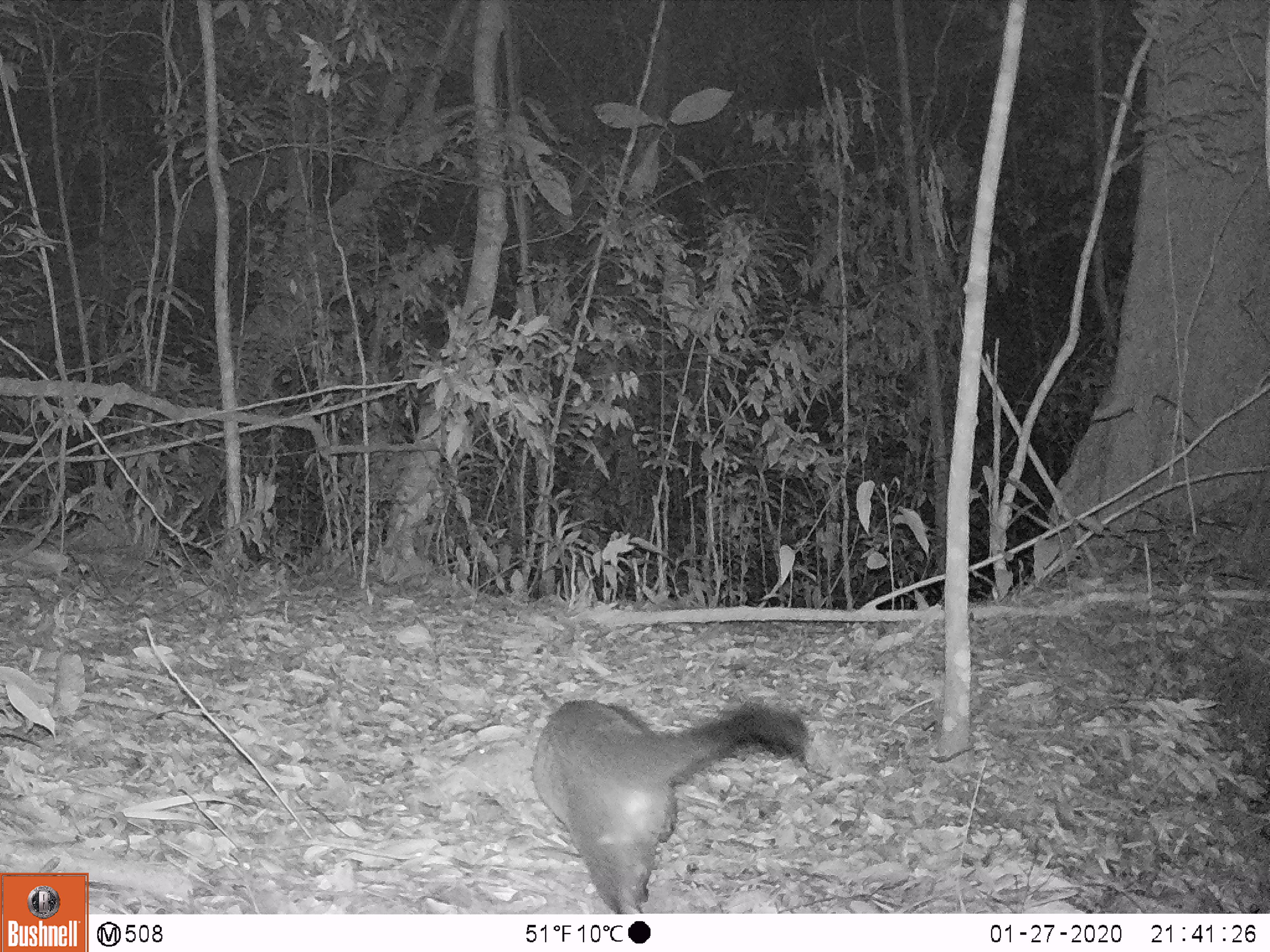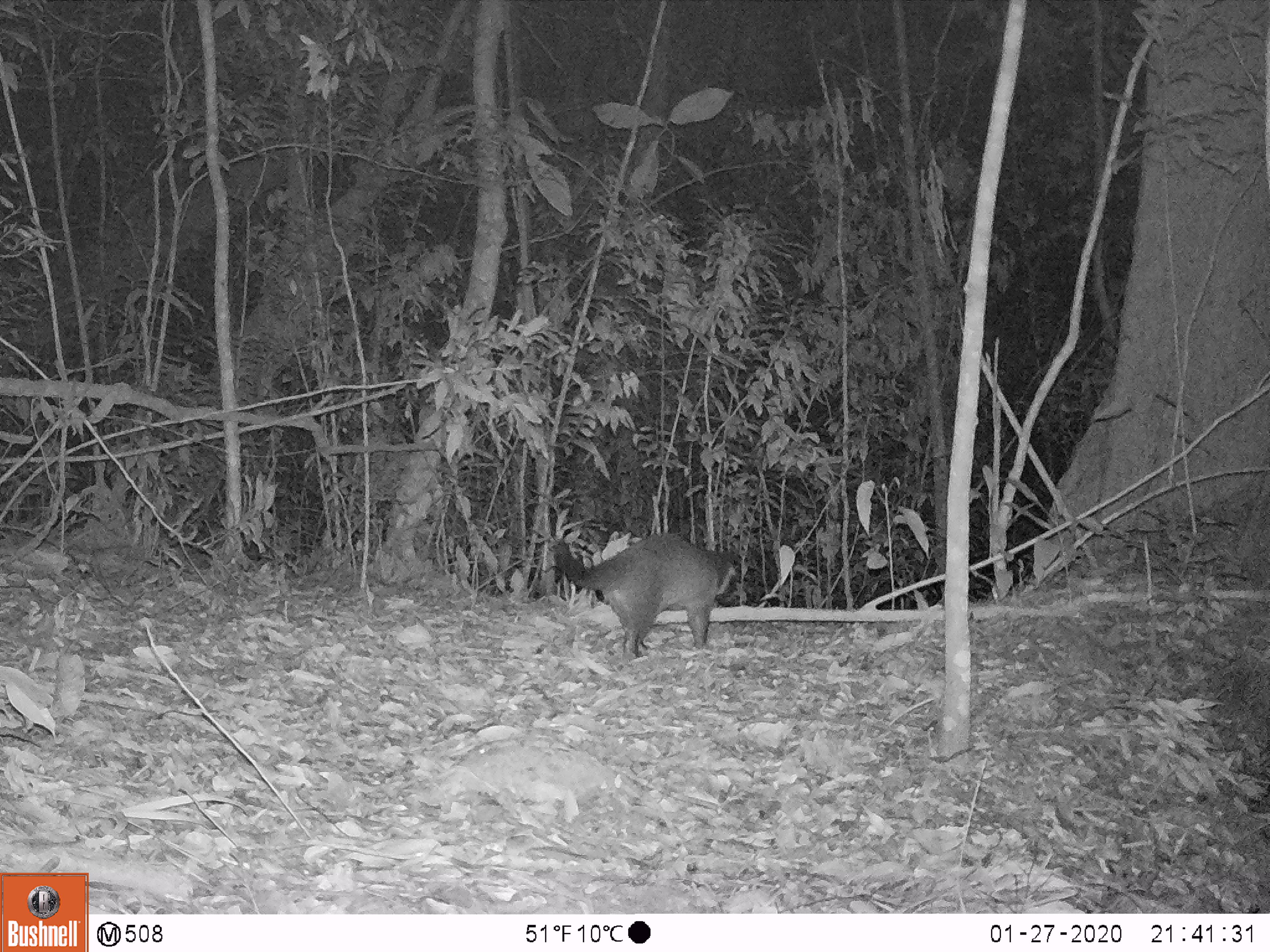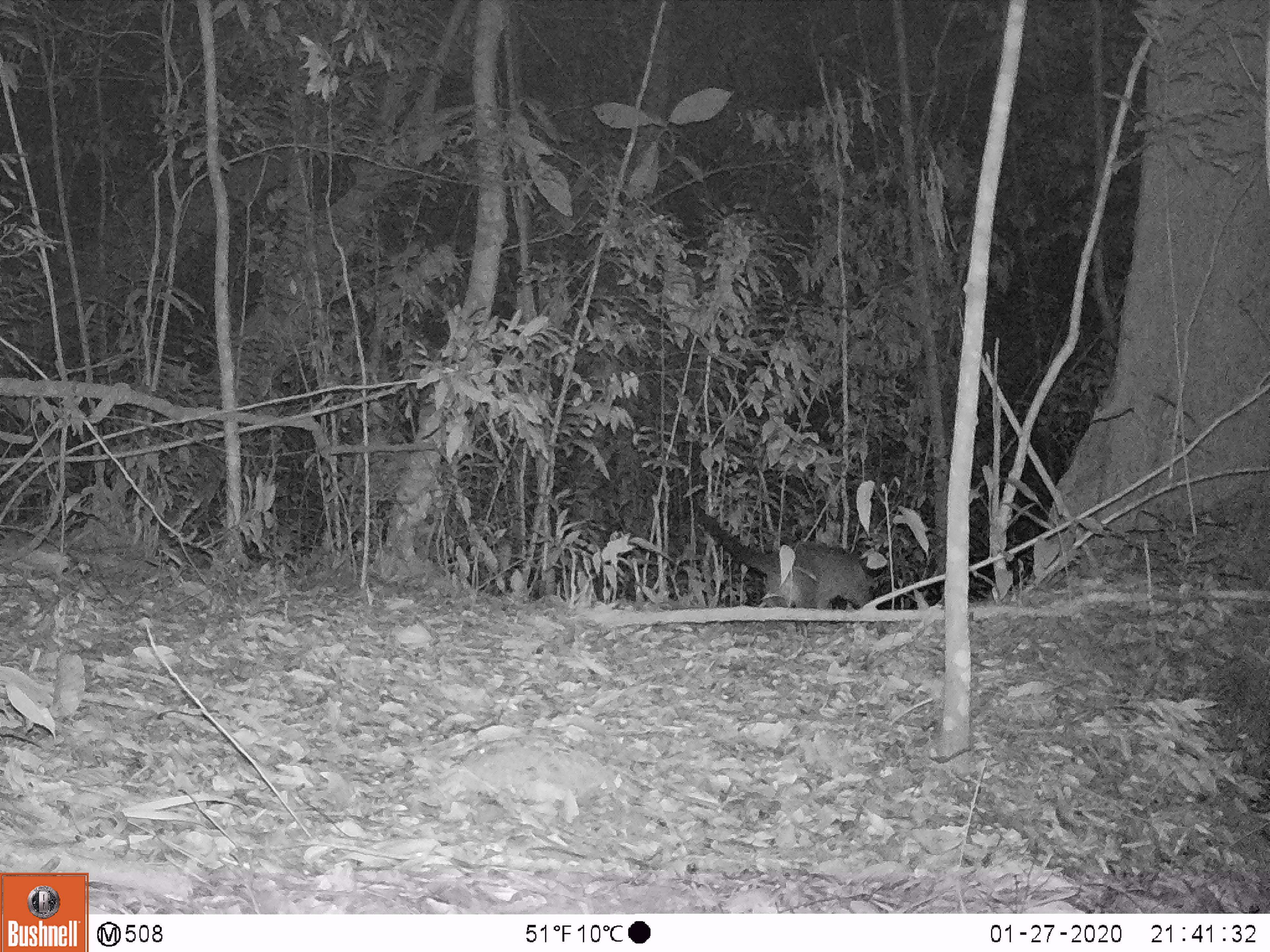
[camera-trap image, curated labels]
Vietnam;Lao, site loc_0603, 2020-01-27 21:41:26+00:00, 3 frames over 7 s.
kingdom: Animalia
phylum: Chordata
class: Mammalia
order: Carnivora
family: Viverridae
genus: Paguma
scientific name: Paguma larvata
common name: masked palm civet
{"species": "masked palm civet (Paguma larvata)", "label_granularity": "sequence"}